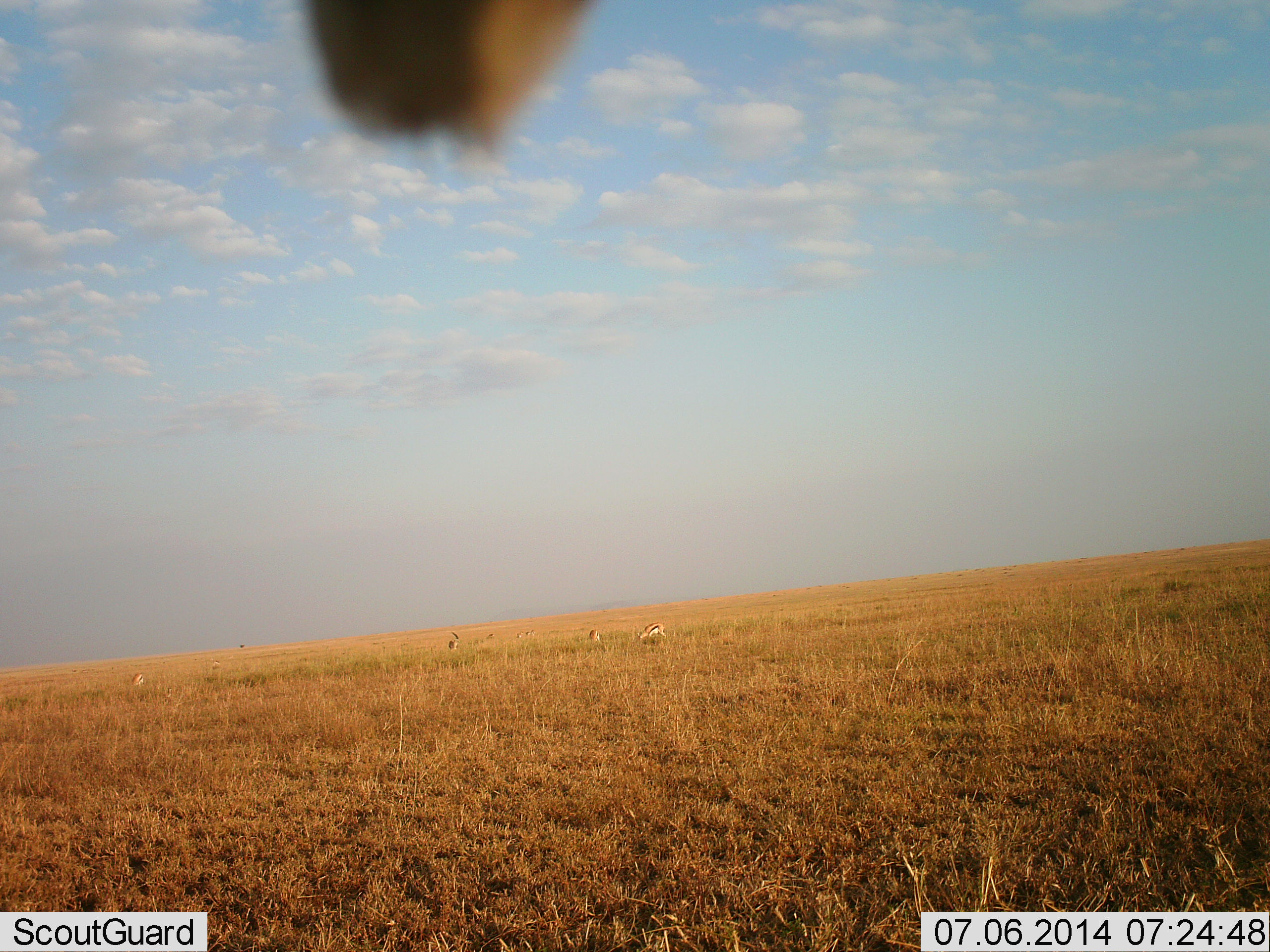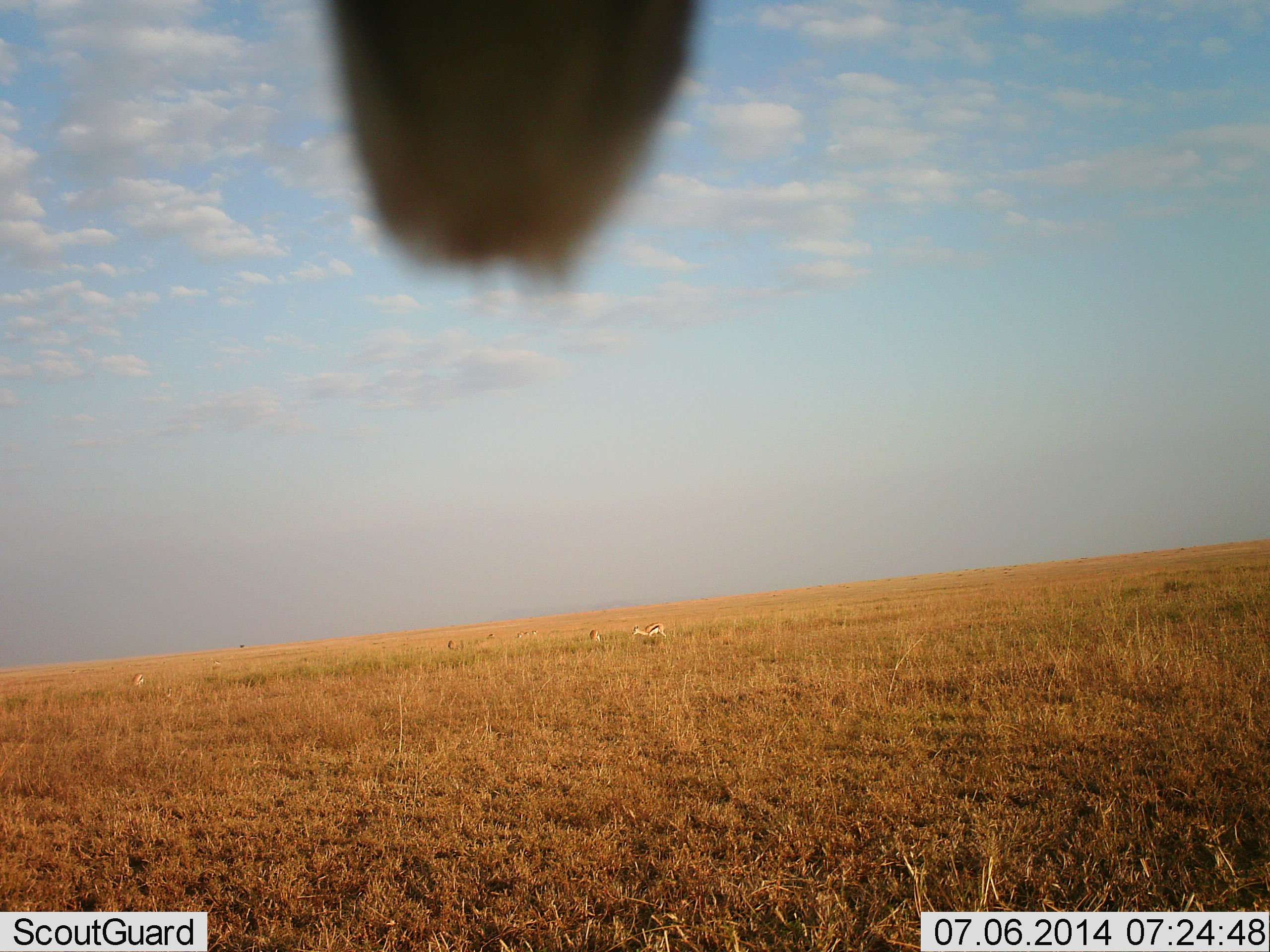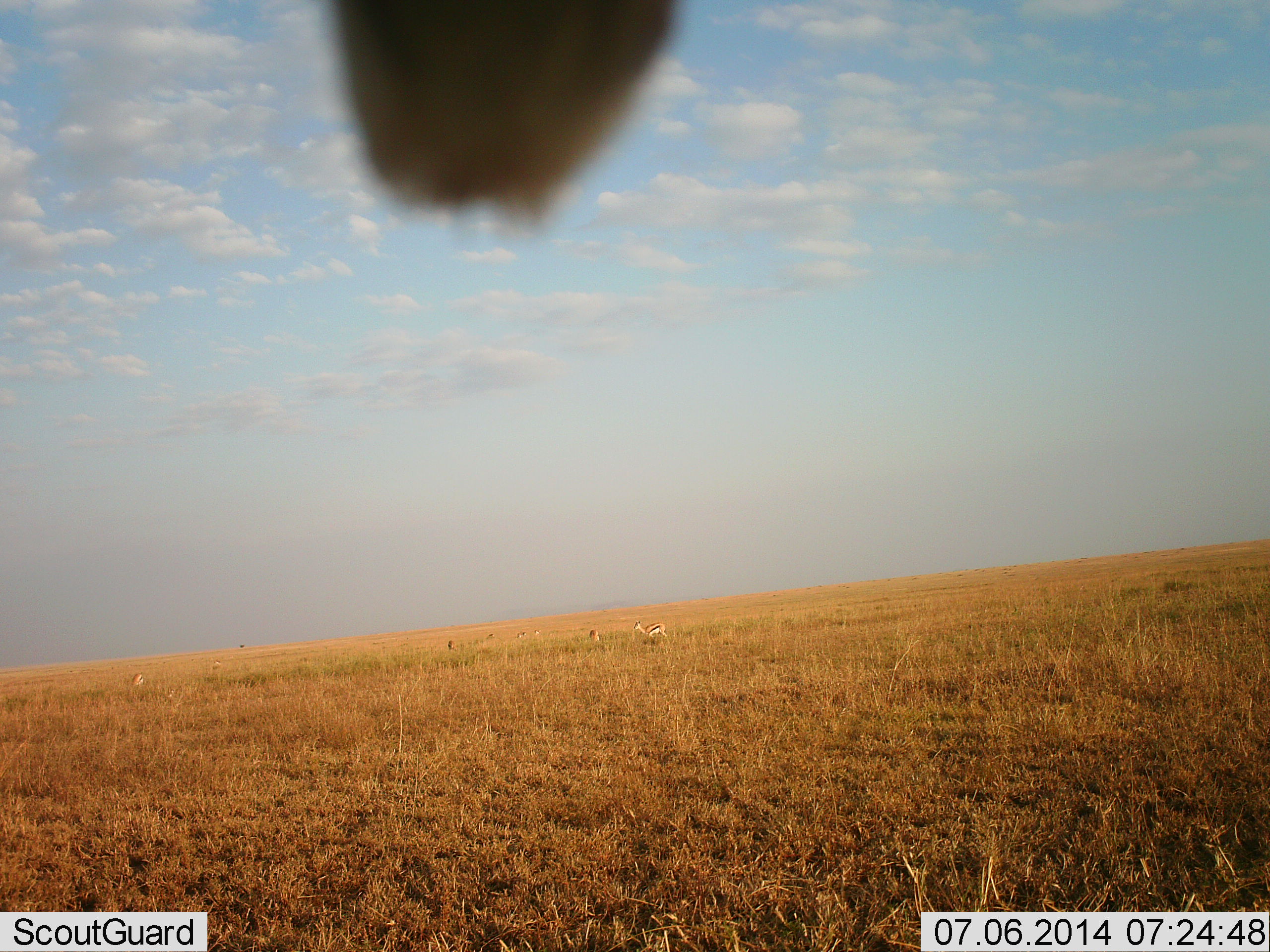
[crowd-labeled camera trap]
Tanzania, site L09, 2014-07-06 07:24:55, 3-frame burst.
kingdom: Animalia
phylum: Chordata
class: Mammalia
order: Artiodactyla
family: Bovidae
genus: Eudorcas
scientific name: Eudorcas thomsonii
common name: thomson's gazelle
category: gazellethomsons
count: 5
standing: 50%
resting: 6%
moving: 12%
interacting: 0%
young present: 0%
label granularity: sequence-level